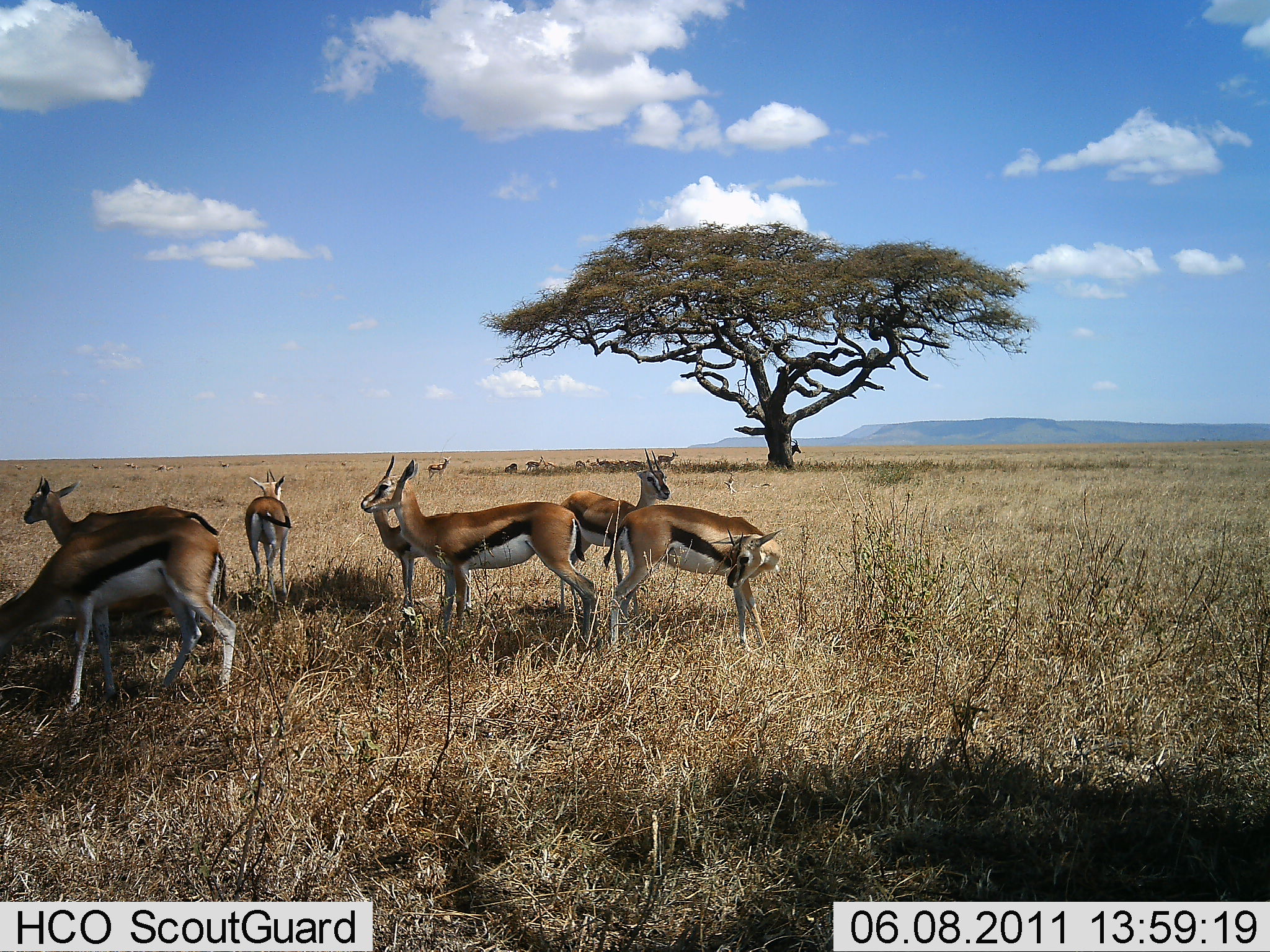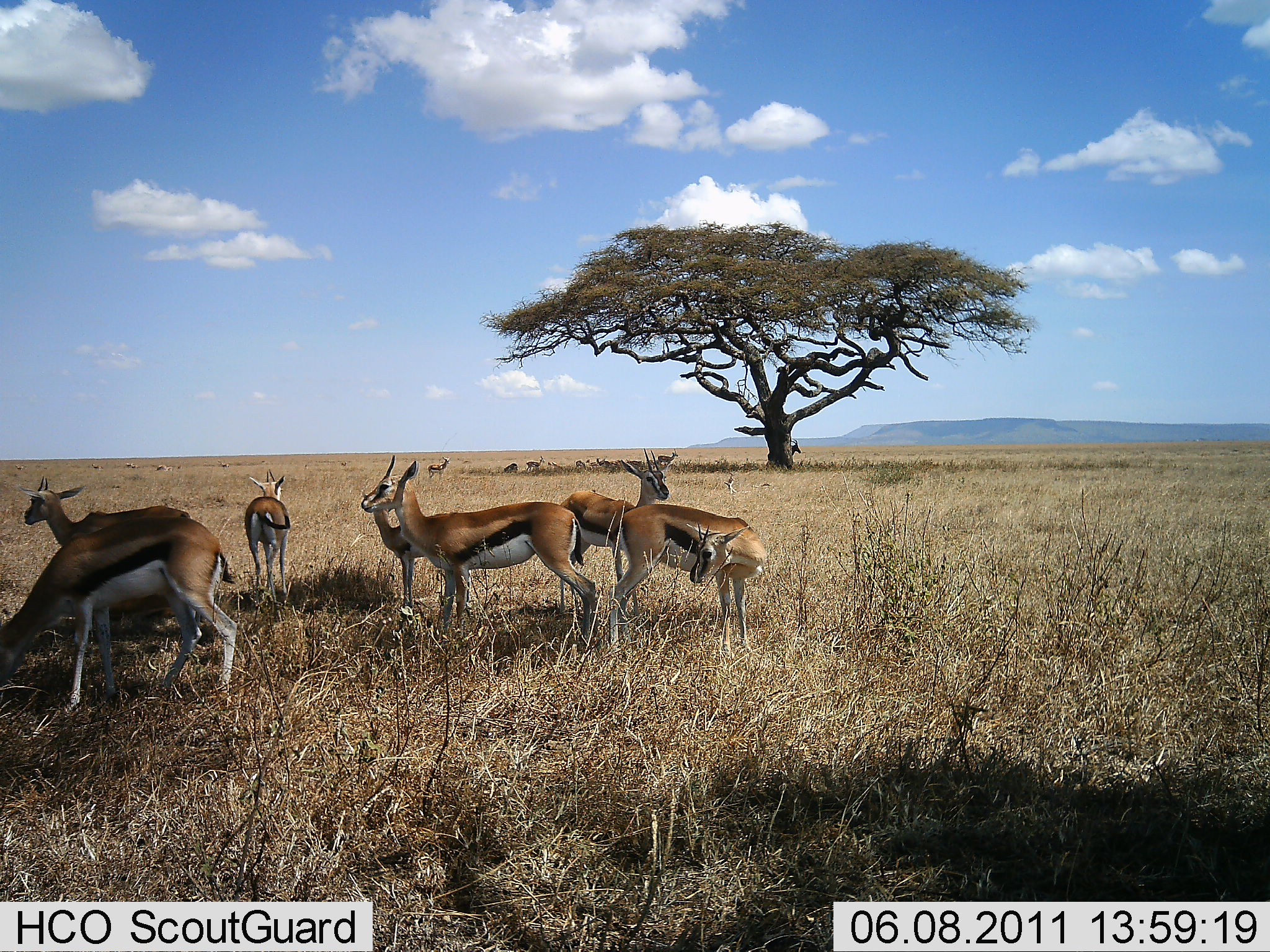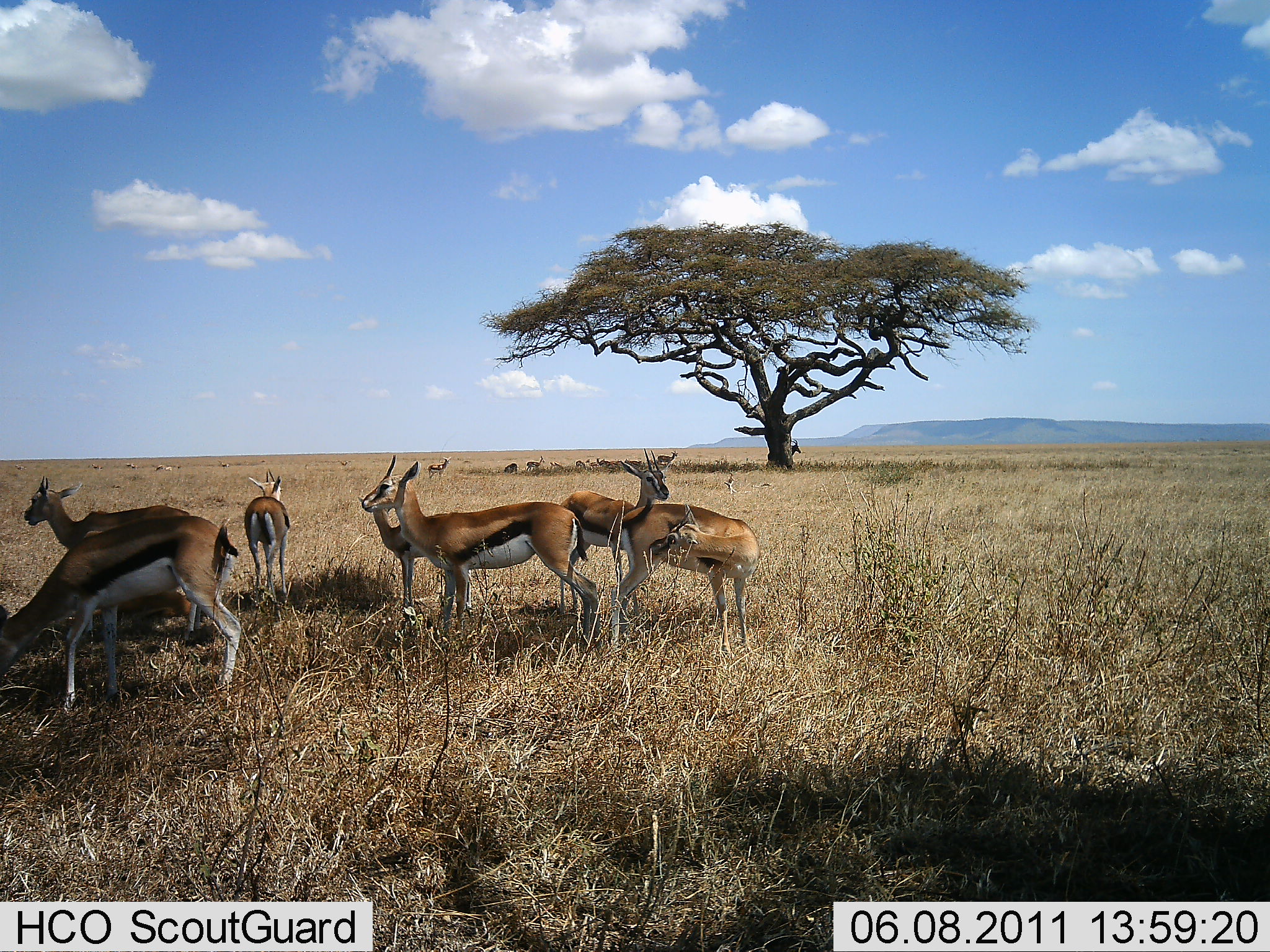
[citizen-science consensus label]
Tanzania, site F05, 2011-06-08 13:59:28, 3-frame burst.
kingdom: Animalia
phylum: Chordata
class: Mammalia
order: Artiodactyla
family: Bovidae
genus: Eudorcas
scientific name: Eudorcas thomsonii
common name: thomson's gazelle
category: gazellethomsons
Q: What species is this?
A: Gazellethomsons (thomson's gazelle) (Eudorcas thomsonii).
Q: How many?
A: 7.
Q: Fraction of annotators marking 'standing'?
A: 86%.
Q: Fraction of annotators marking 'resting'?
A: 21%.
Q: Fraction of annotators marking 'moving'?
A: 7%.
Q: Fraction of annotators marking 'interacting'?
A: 0%.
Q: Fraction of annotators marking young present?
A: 7%.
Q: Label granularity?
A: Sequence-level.